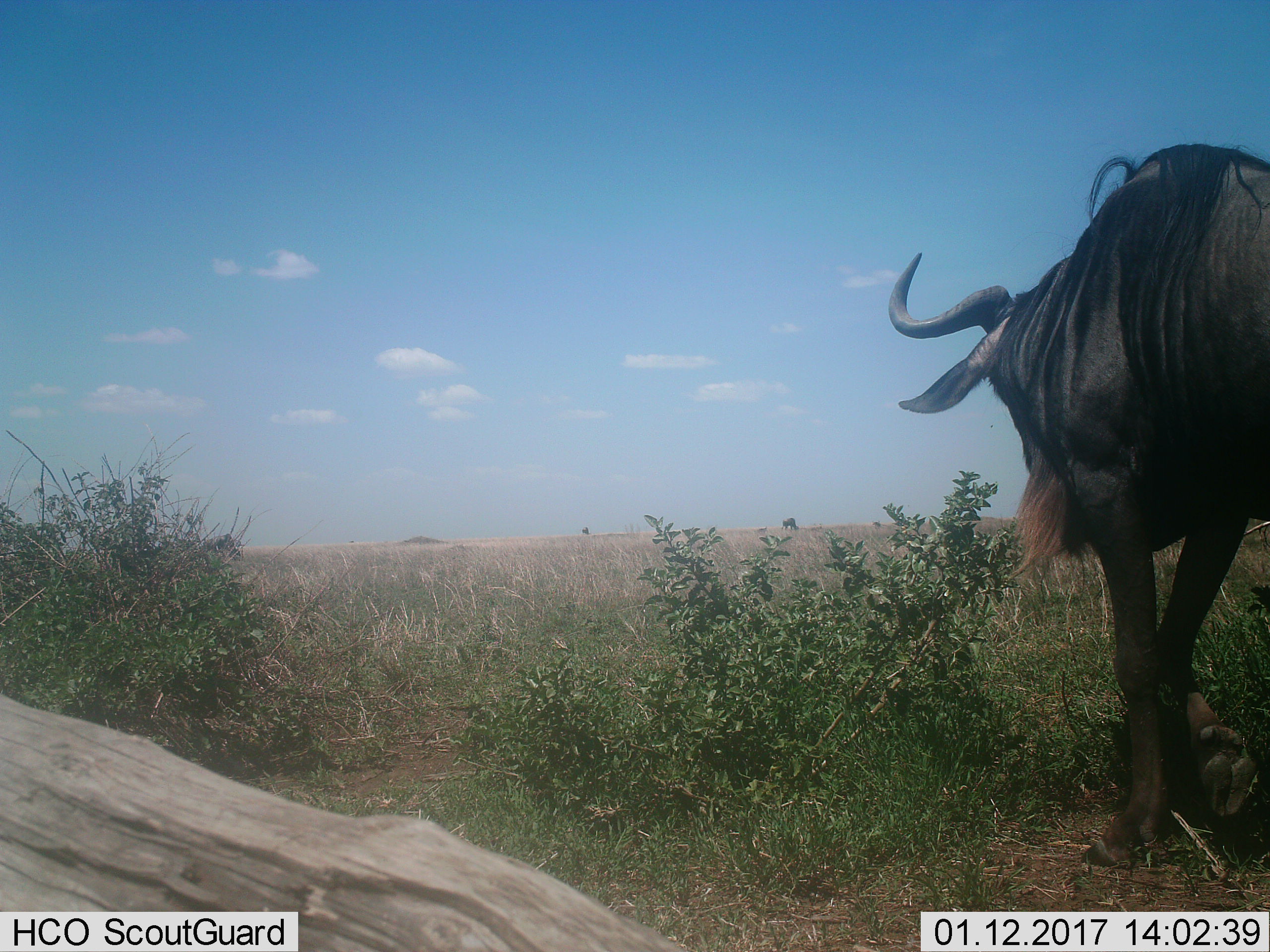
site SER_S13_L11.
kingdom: Animalia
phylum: Chordata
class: Mammalia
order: Artiodactyla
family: Bovidae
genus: Connochaetes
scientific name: Connochaetes taurinus taurinus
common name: blue wildebeest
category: wildebeestblue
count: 1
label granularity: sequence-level